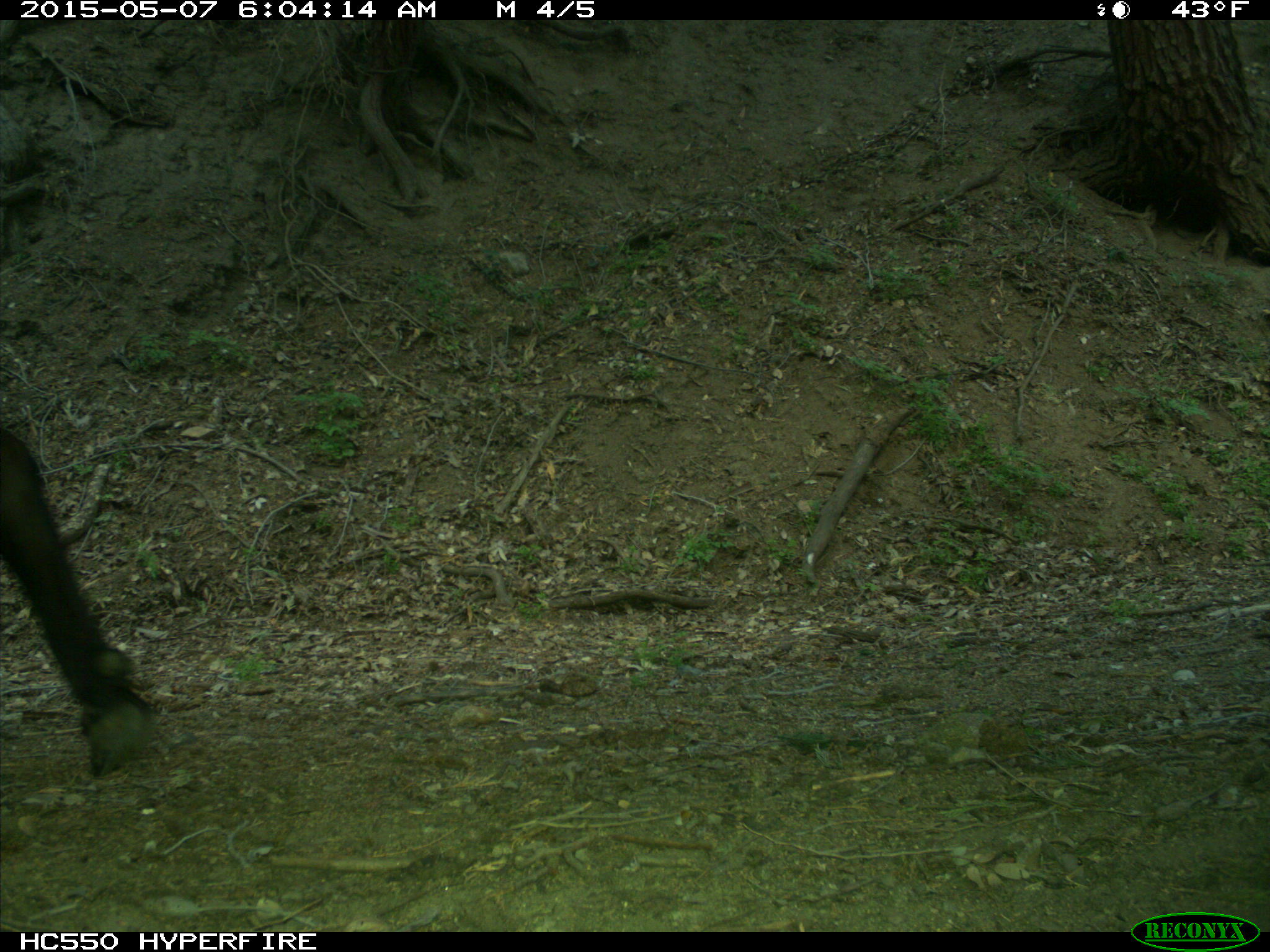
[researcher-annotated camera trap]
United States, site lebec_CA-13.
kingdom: Animalia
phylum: Chordata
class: Mammalia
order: Artiodactyla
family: Bovidae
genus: Bos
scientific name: Bos taurus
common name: domestic cow